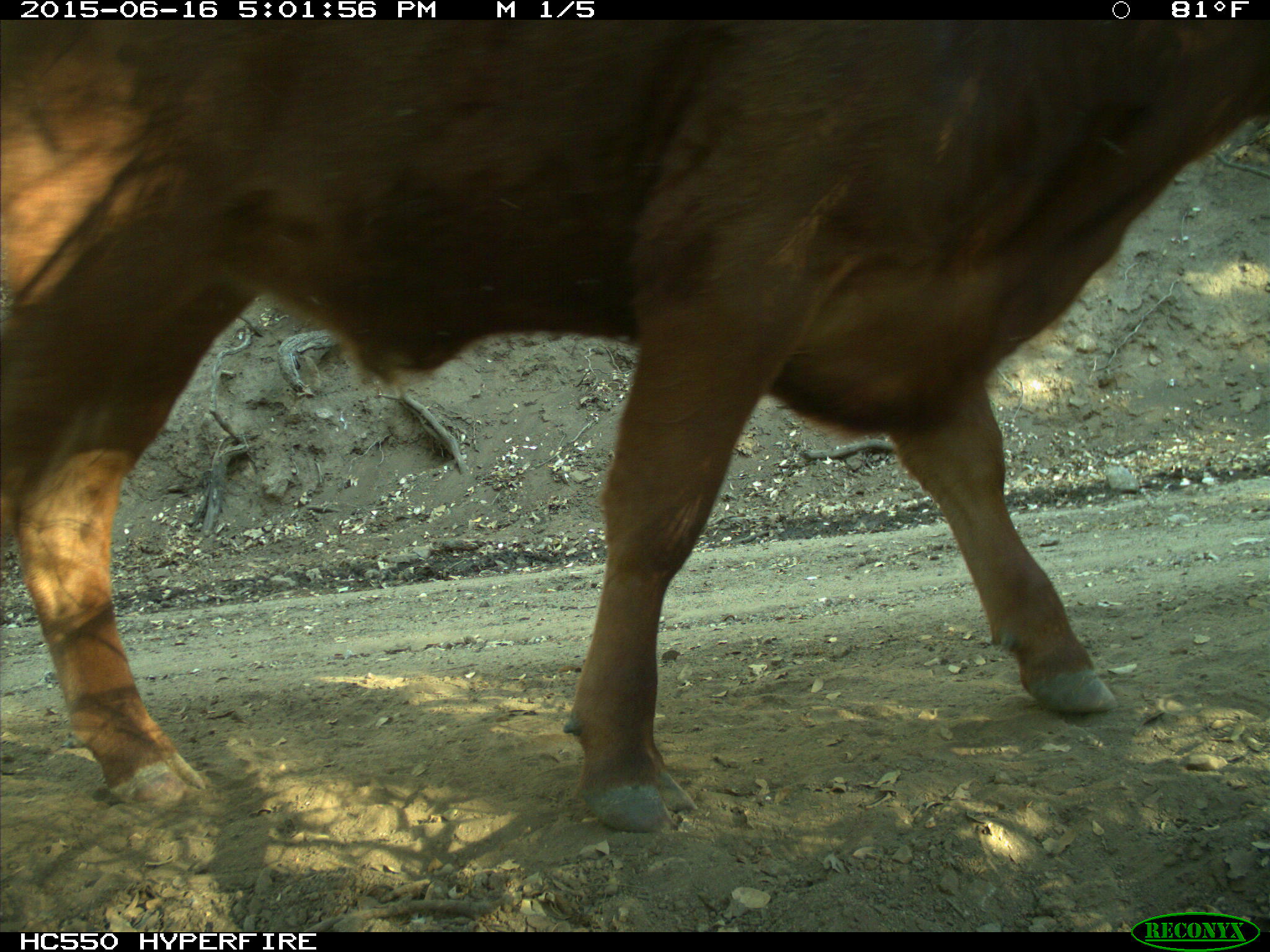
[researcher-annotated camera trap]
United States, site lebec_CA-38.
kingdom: Animalia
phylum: Chordata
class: Mammalia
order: Artiodactyla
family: Bovidae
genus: Bos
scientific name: Bos taurus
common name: domestic cow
Bos taurus (domestic cow).